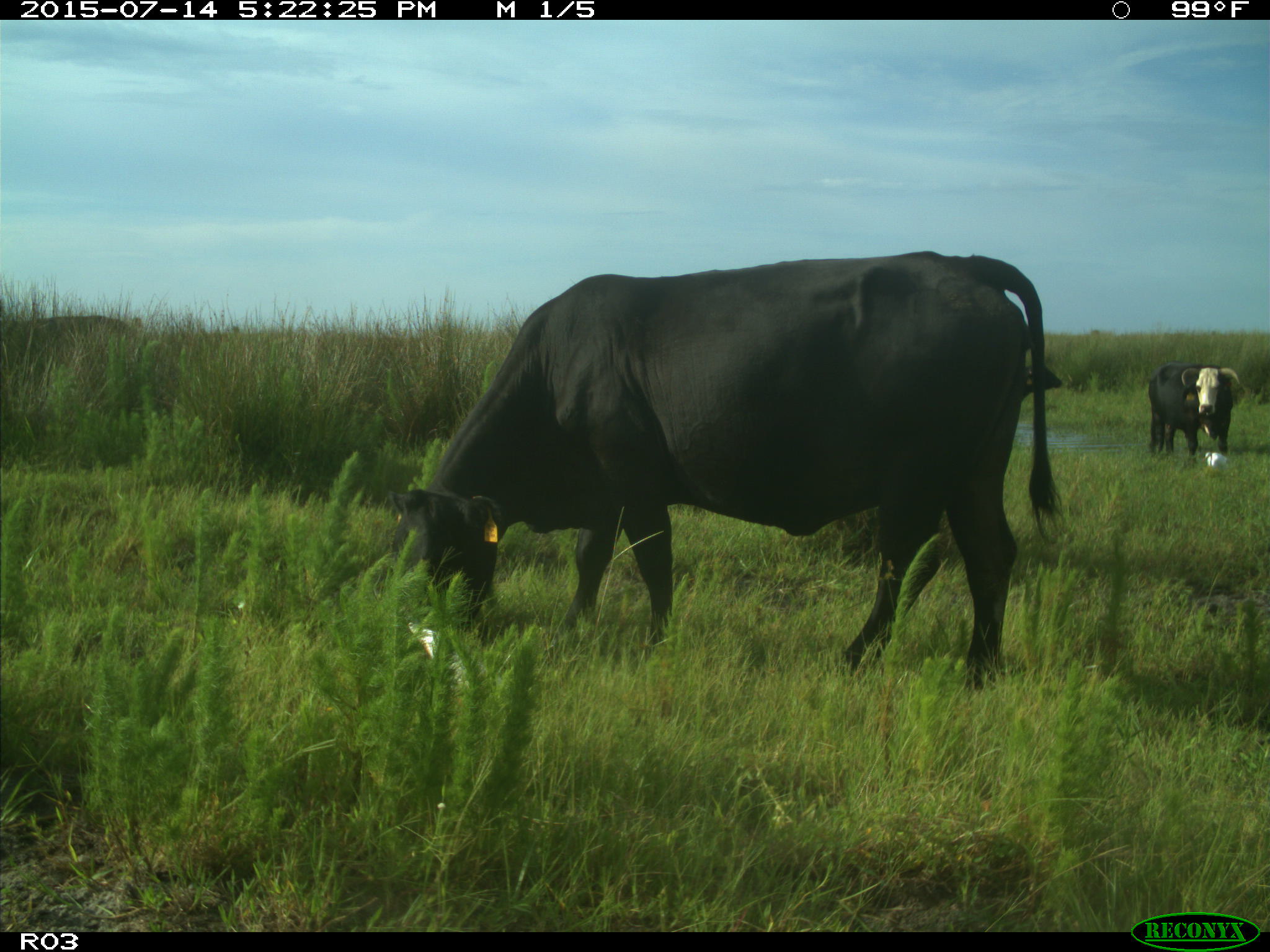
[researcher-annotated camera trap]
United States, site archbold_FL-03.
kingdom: Animalia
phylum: Chordata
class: Mammalia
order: Artiodactyla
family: Bovidae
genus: Bos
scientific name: Bos taurus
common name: domestic cow